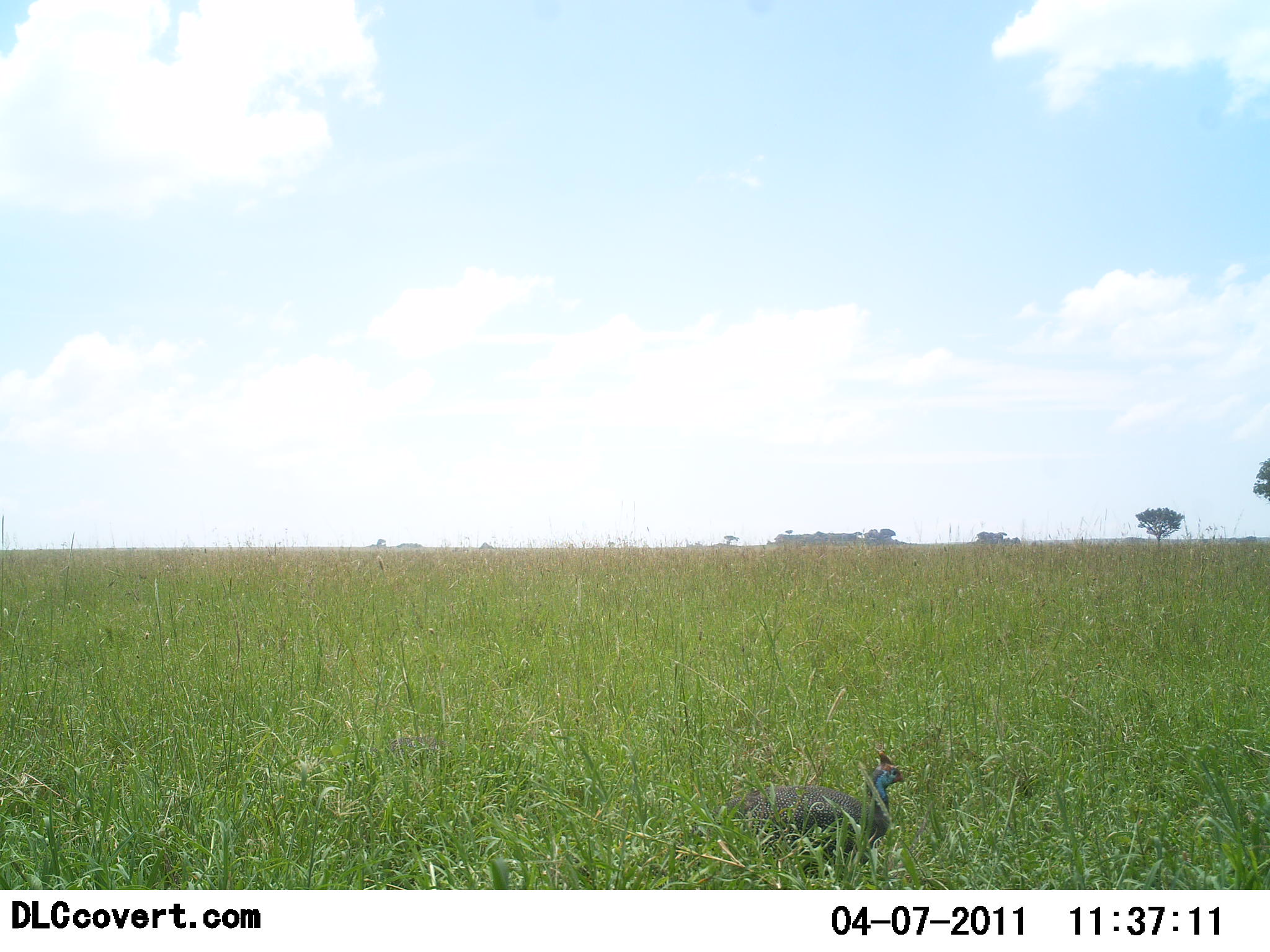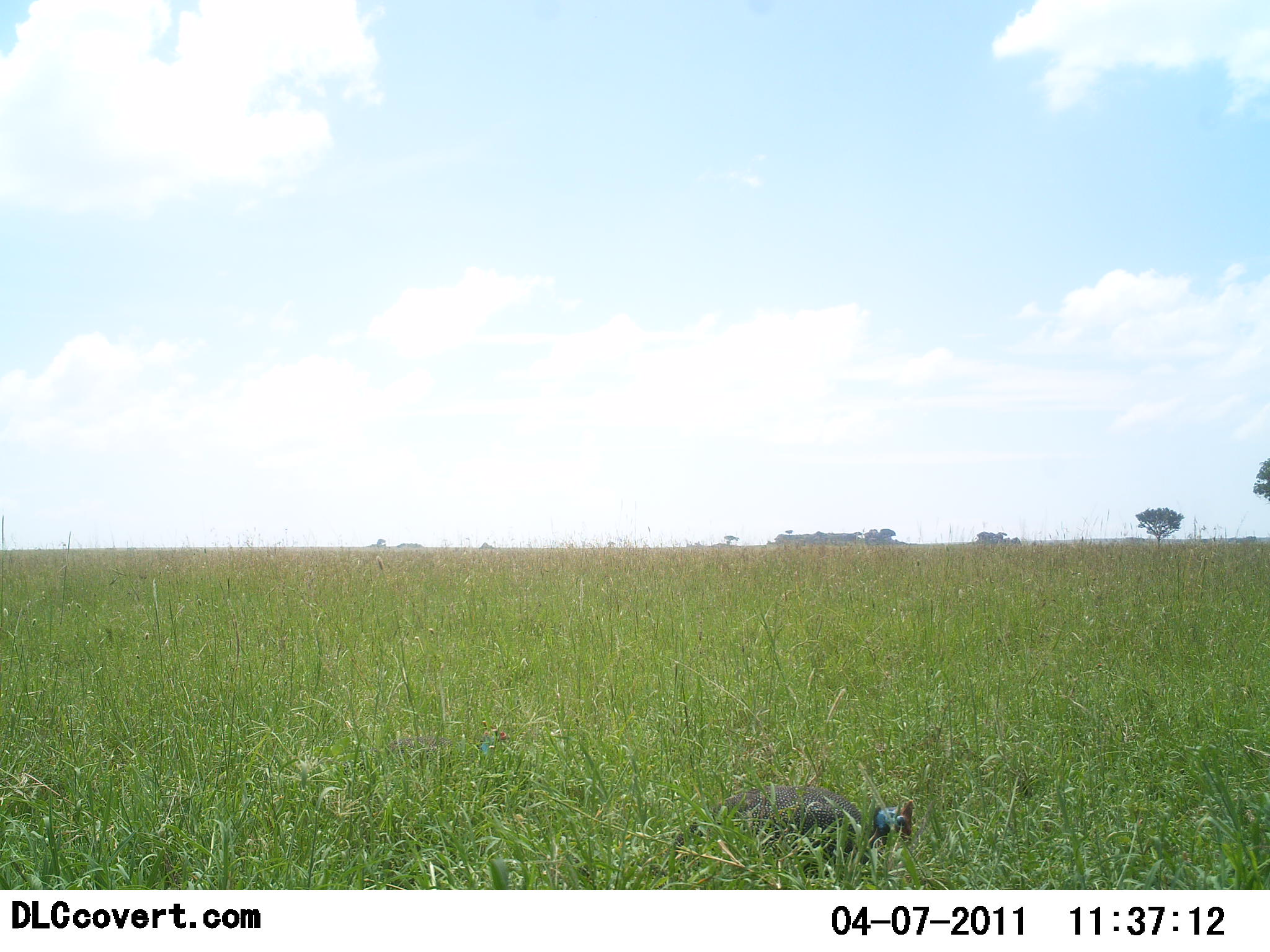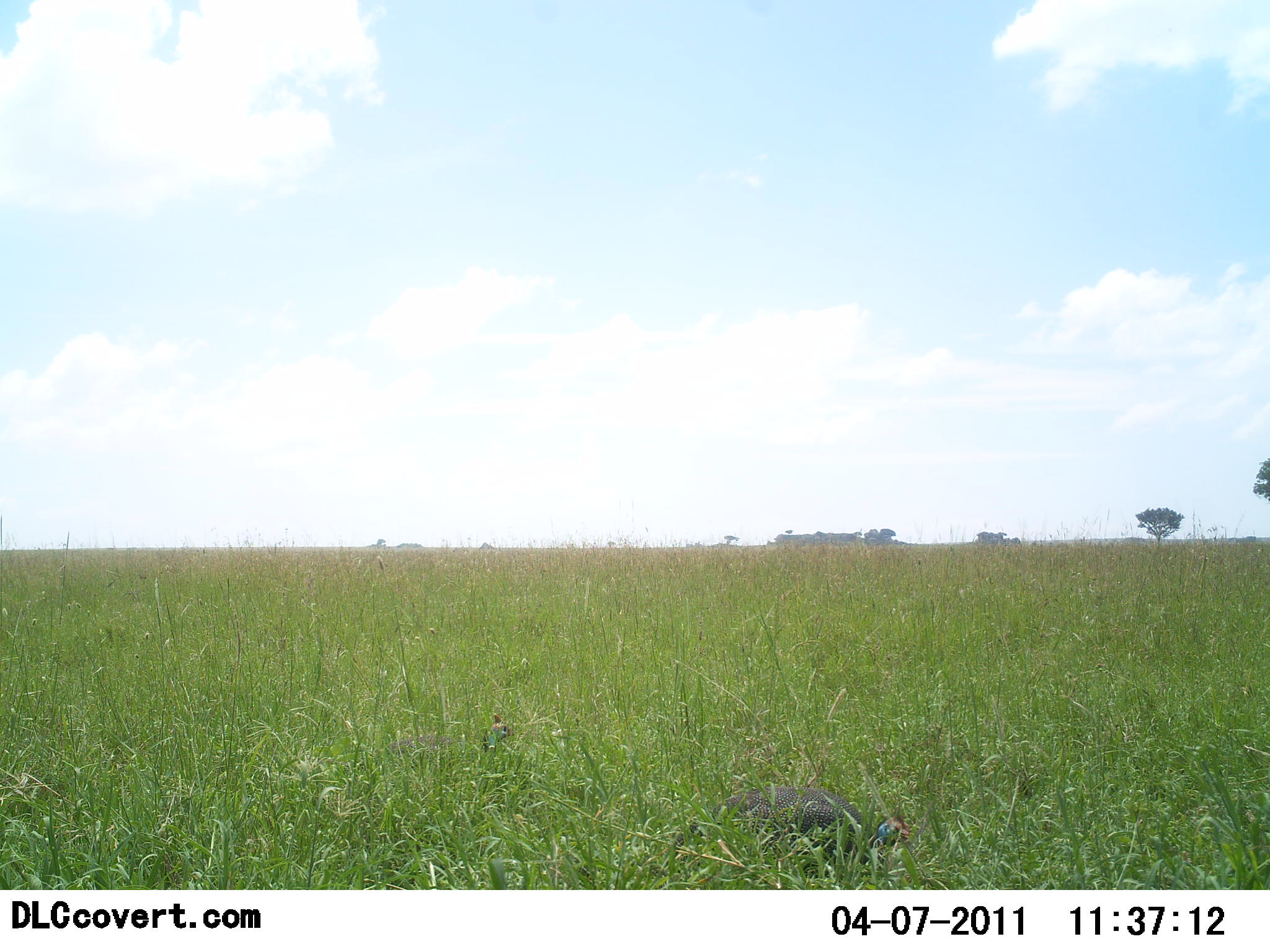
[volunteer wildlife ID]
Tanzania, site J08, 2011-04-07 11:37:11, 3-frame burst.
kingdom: Animalia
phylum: Chordata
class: Aves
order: Galliformes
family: Numididae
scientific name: Numididae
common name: guinea fowl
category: guineafowl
Guineafowl (guinea fowl) (Numididae), count 2. Behavior (volunteer vote fractions): standing 18%, resting 9%, moving 18%, interacting 0%. Young present (vote fraction): 0%. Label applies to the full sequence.